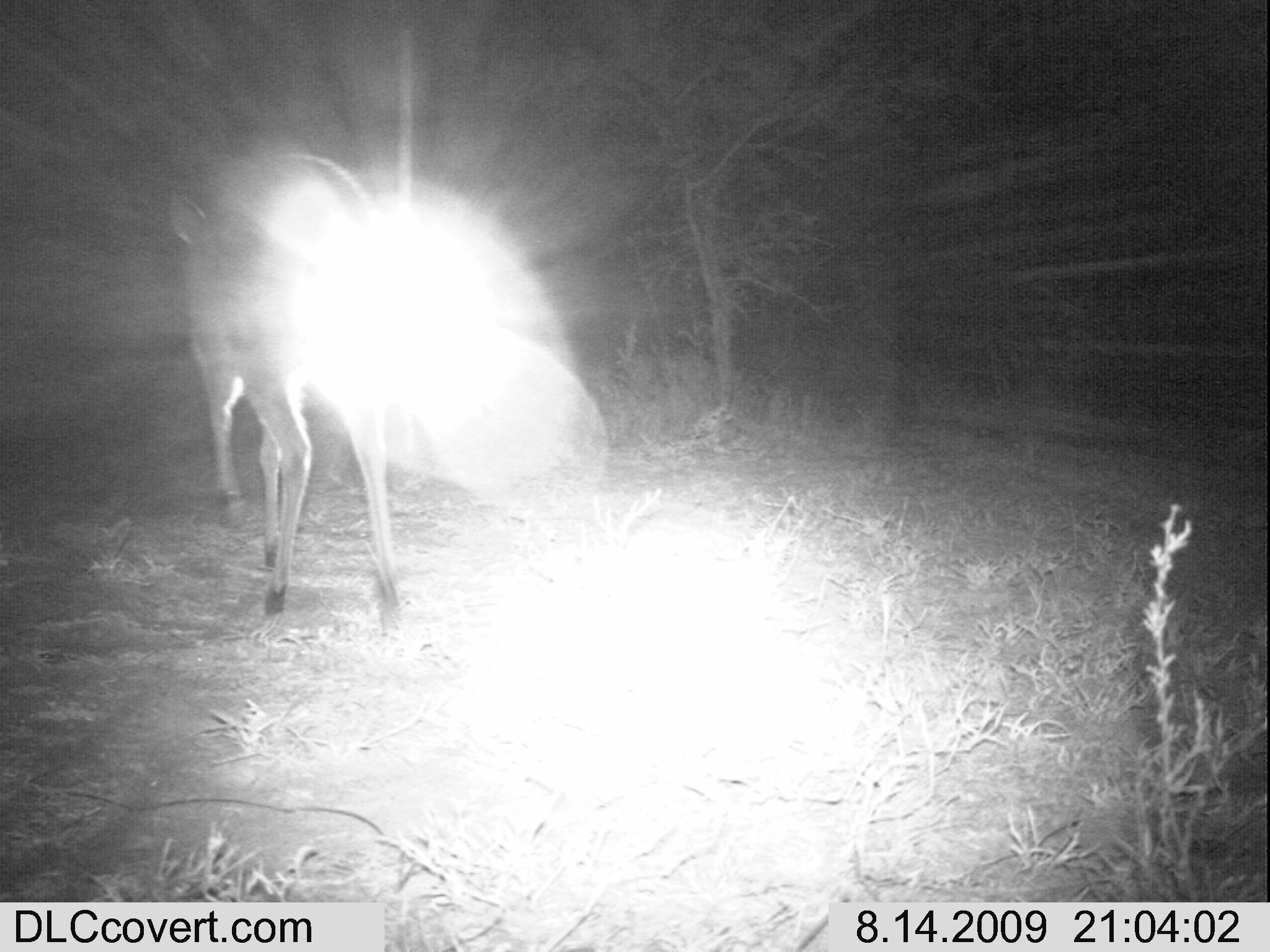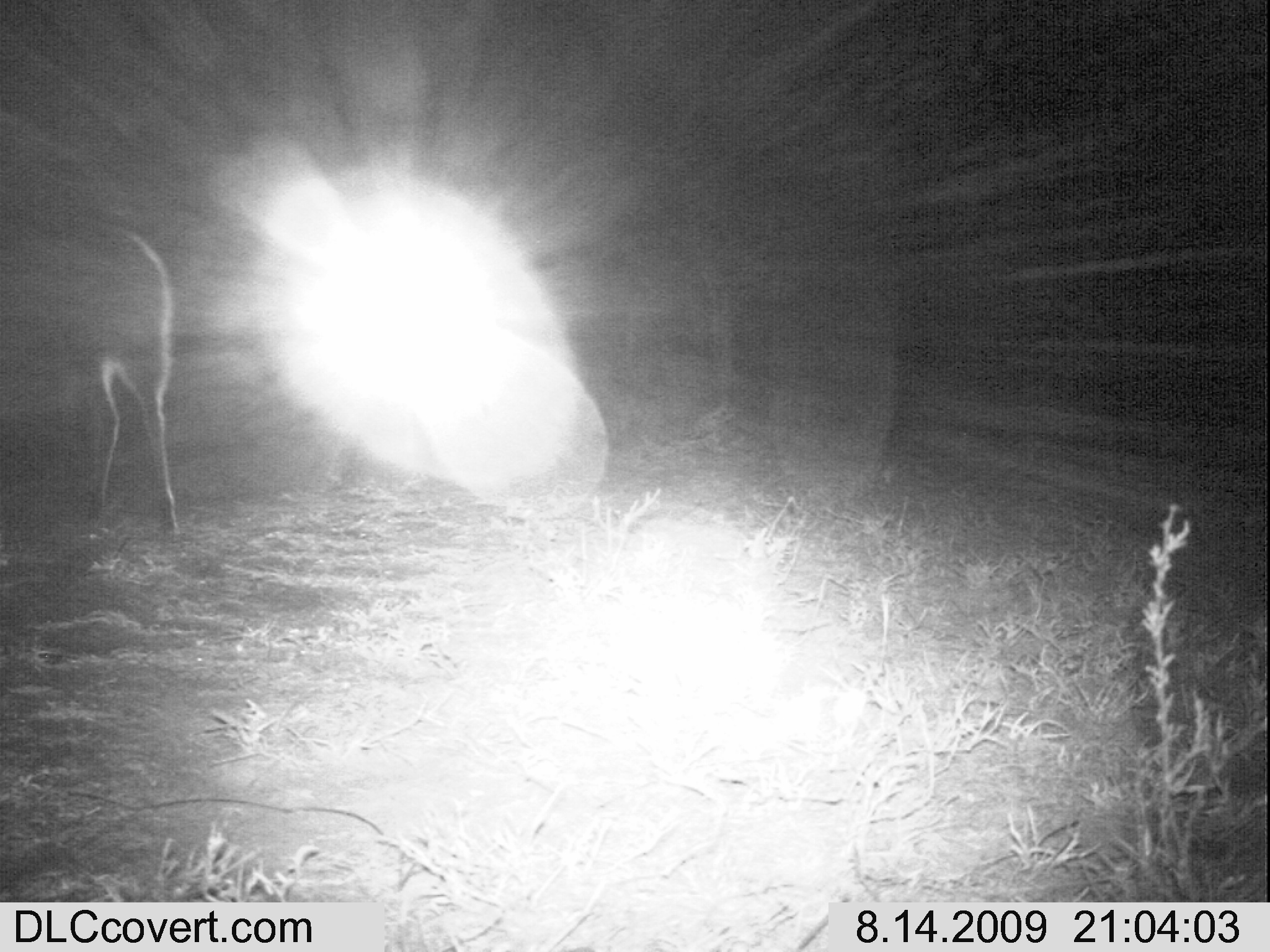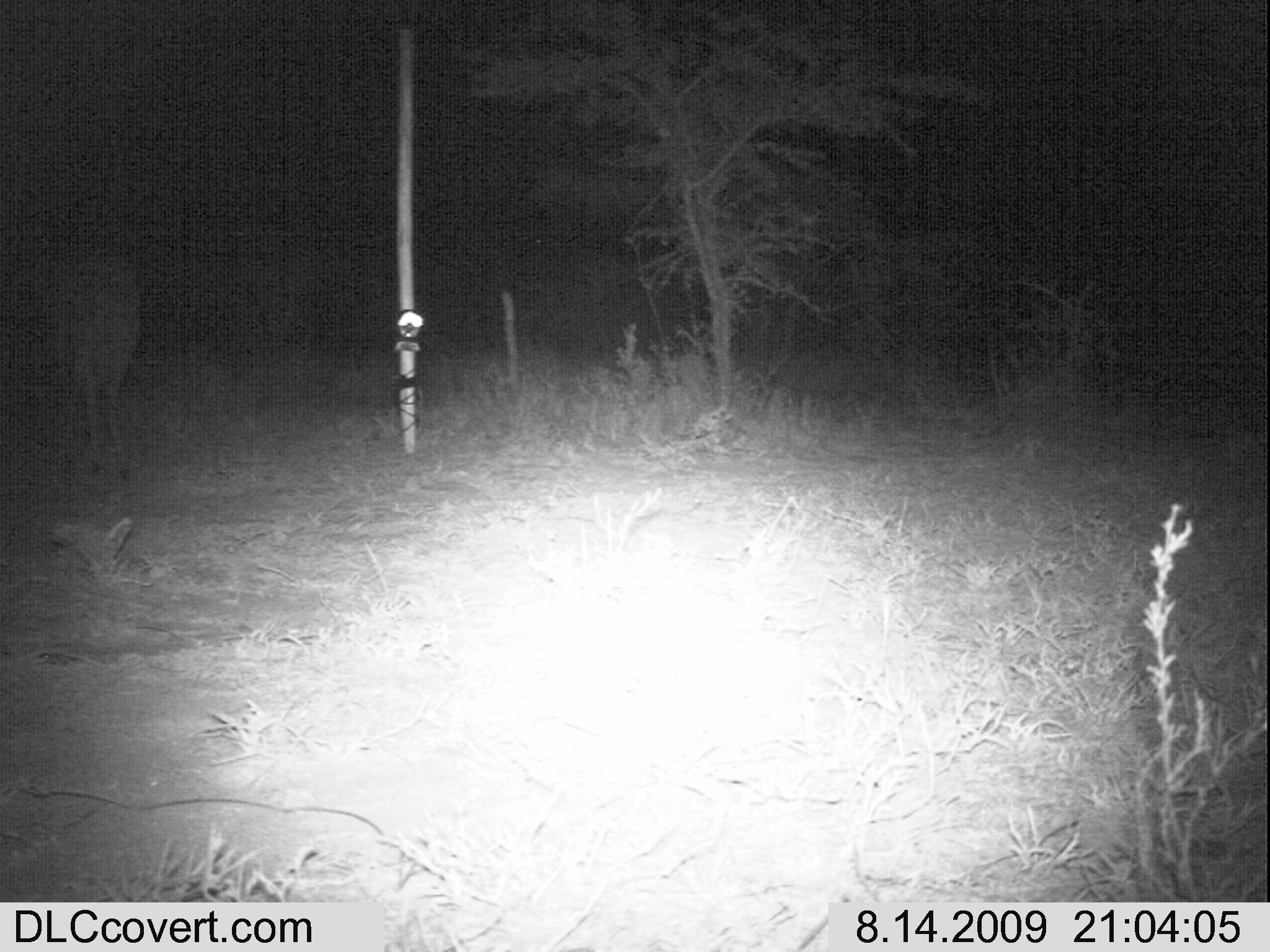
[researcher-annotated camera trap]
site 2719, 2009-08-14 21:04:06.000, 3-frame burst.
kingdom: Animalia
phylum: Chordata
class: Mammalia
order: Artiodactyla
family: Bovidae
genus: Sylvicapra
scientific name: Sylvicapra grimmia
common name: bush duiker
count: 1